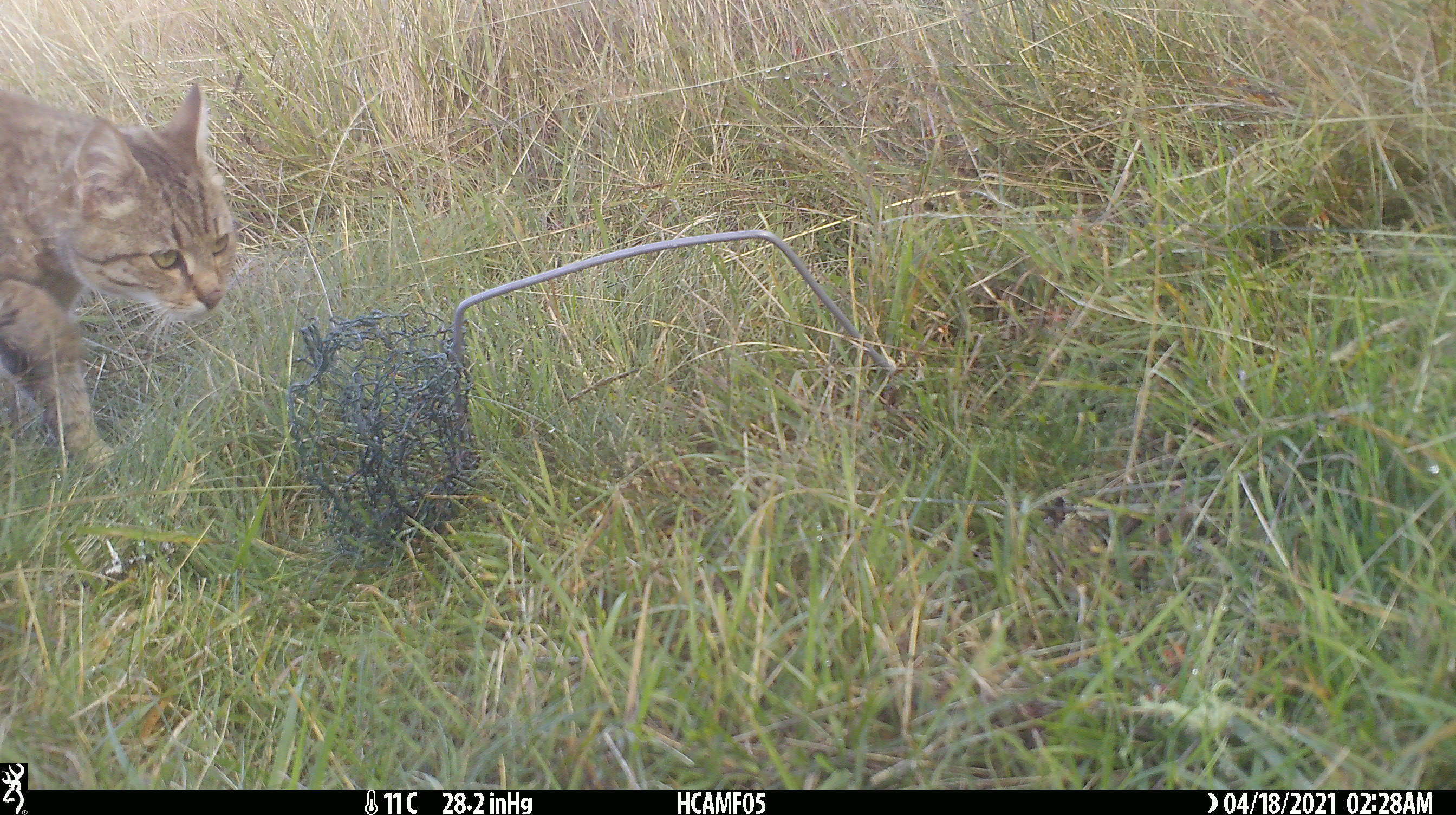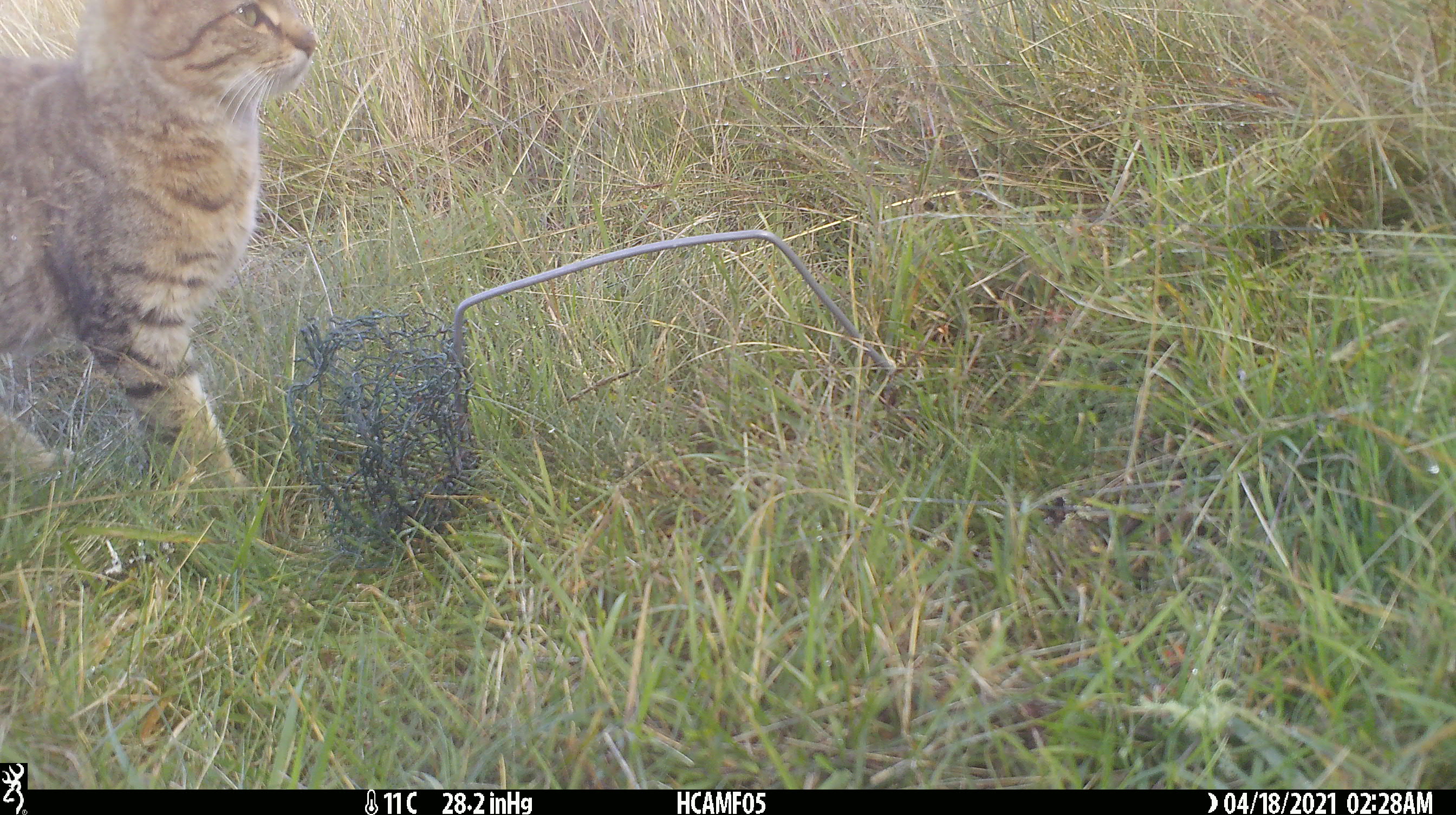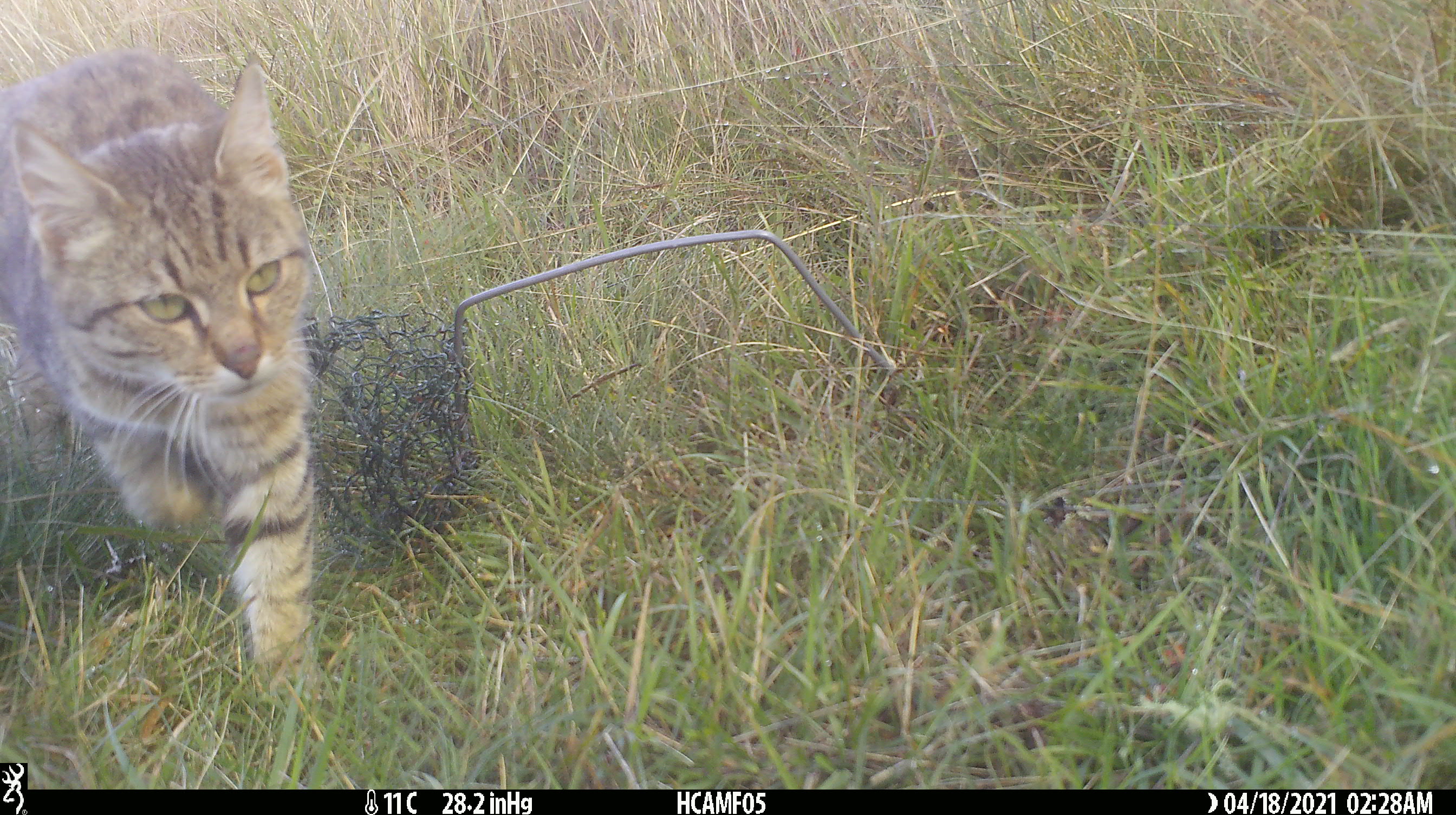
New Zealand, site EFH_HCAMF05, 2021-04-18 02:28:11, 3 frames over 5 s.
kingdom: Animalia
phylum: Chordata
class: Mammalia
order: Carnivora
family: Felidae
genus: Felis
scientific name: Felis catus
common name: domestic cat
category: cat